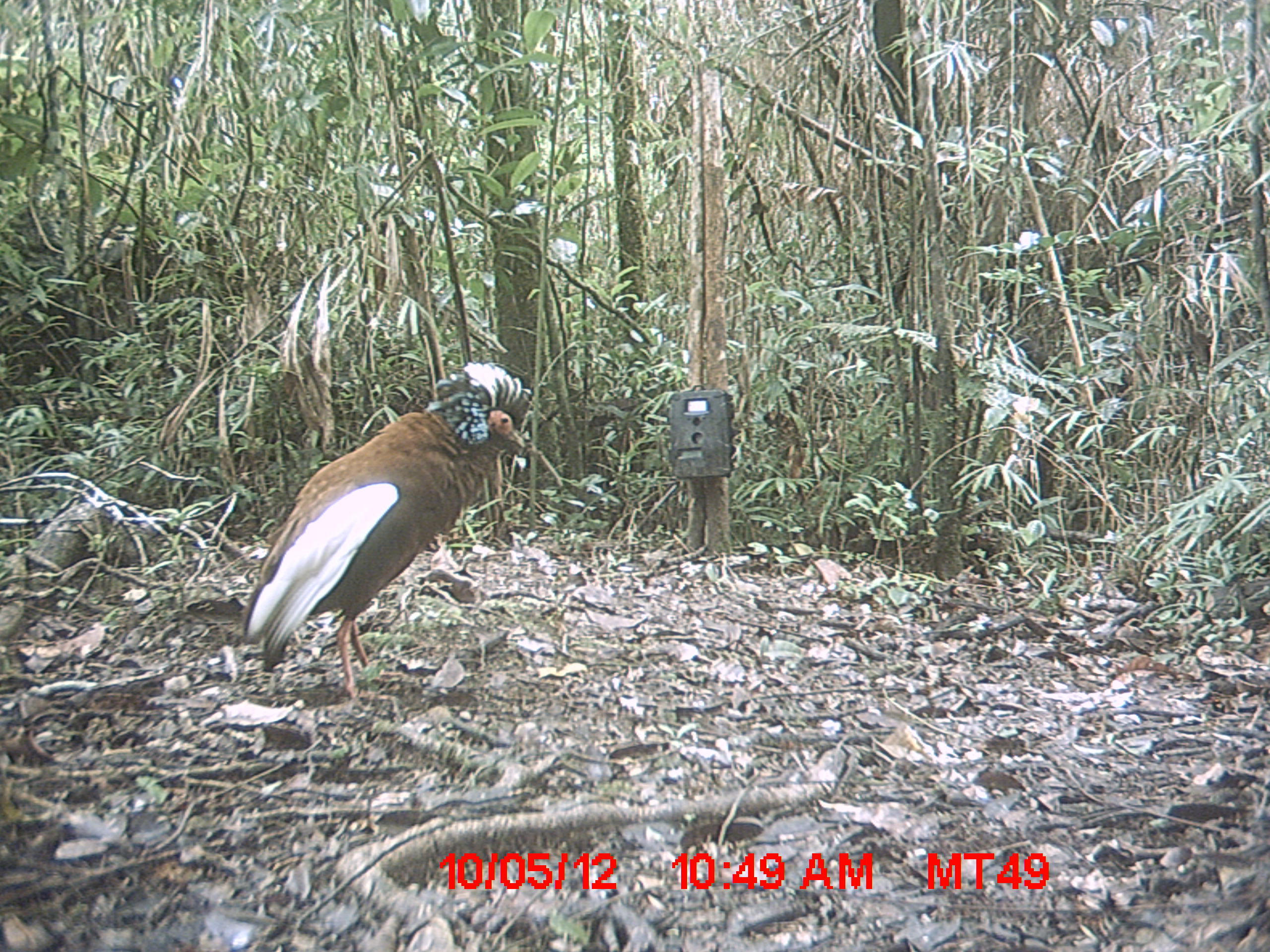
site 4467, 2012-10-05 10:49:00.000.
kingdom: Animalia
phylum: Chordata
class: Aves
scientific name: Aves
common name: bird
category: unknown bird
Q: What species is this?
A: Unknown bird (bird) (Aves).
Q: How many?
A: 1.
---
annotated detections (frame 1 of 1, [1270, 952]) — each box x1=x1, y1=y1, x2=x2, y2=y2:
unknown bird: x1=241, y1=363, x2=532, y2=706